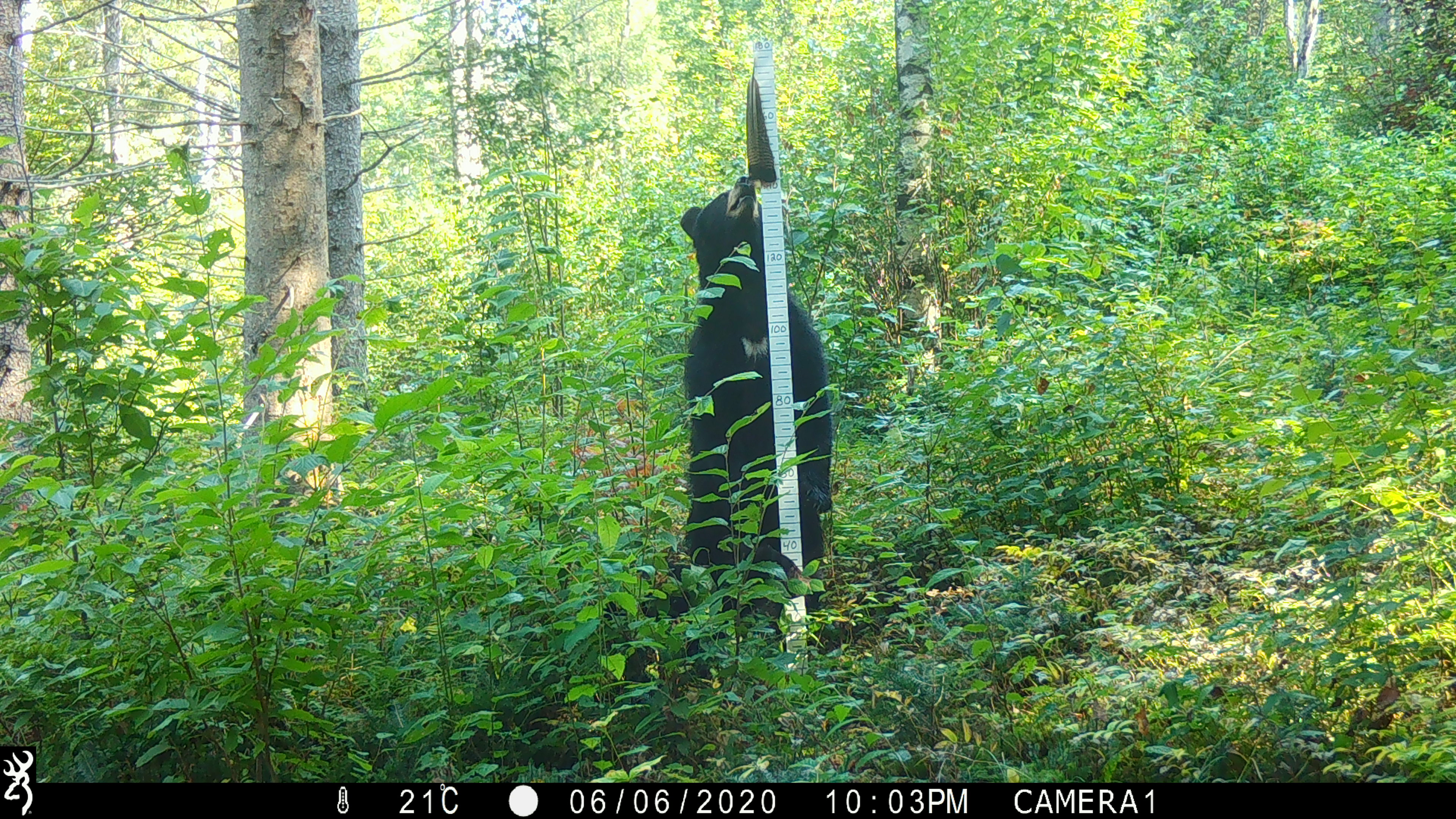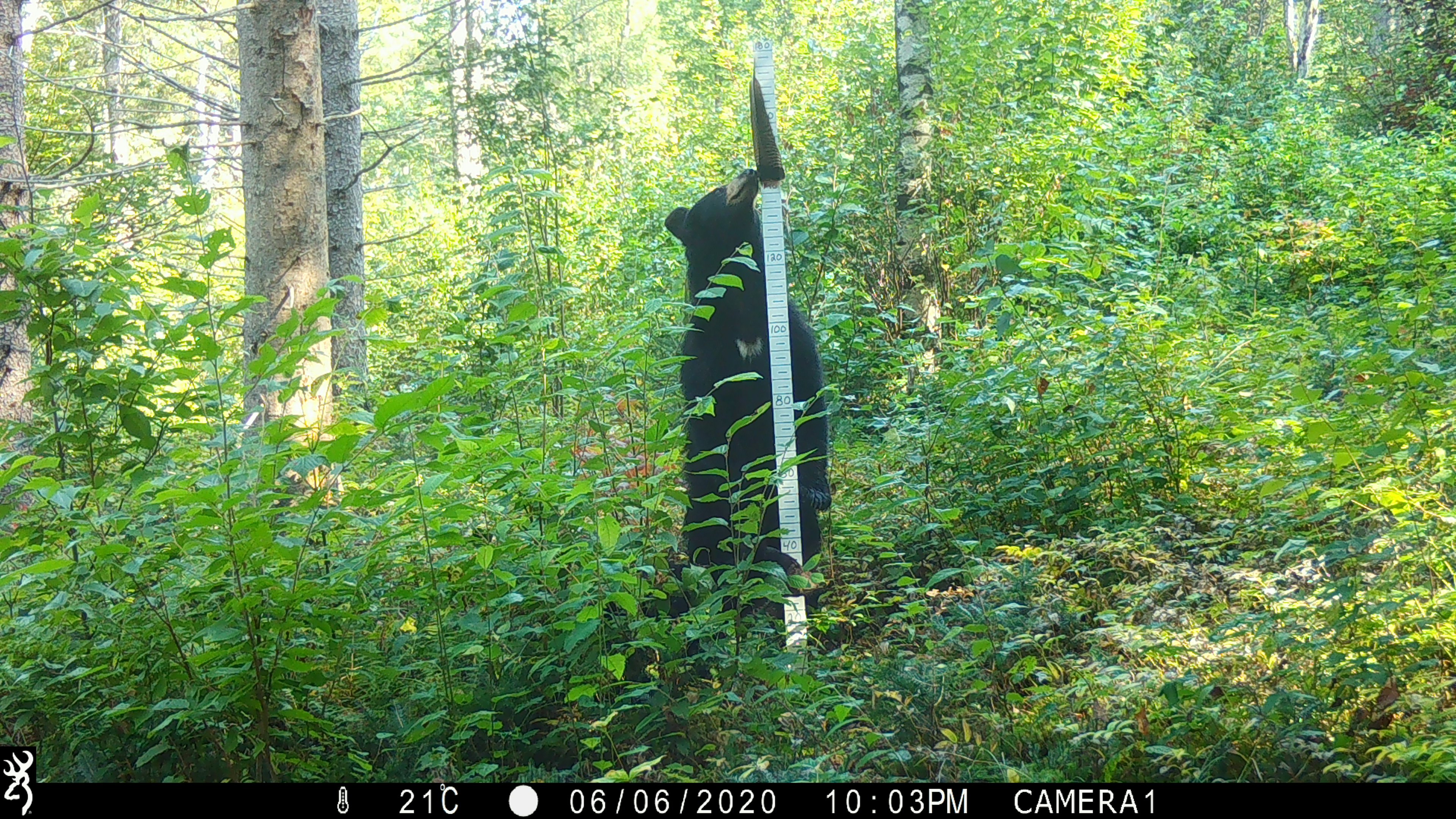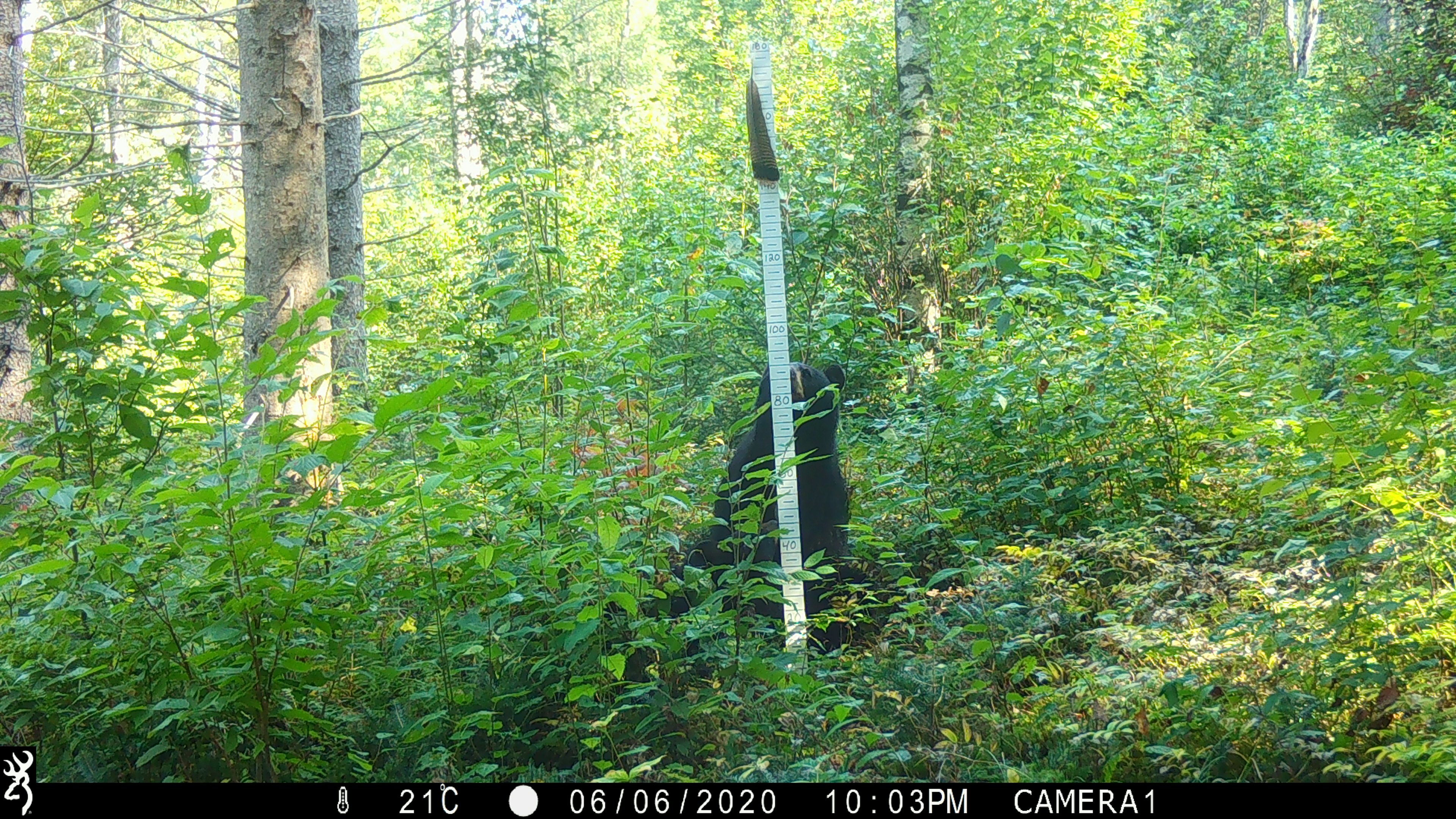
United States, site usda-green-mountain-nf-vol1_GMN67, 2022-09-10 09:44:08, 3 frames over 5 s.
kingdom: Animalia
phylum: Chordata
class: Mammalia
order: Carnivora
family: Ursidae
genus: Ursus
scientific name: Ursus americanus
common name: black bear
Black bear (Ursus americanus).